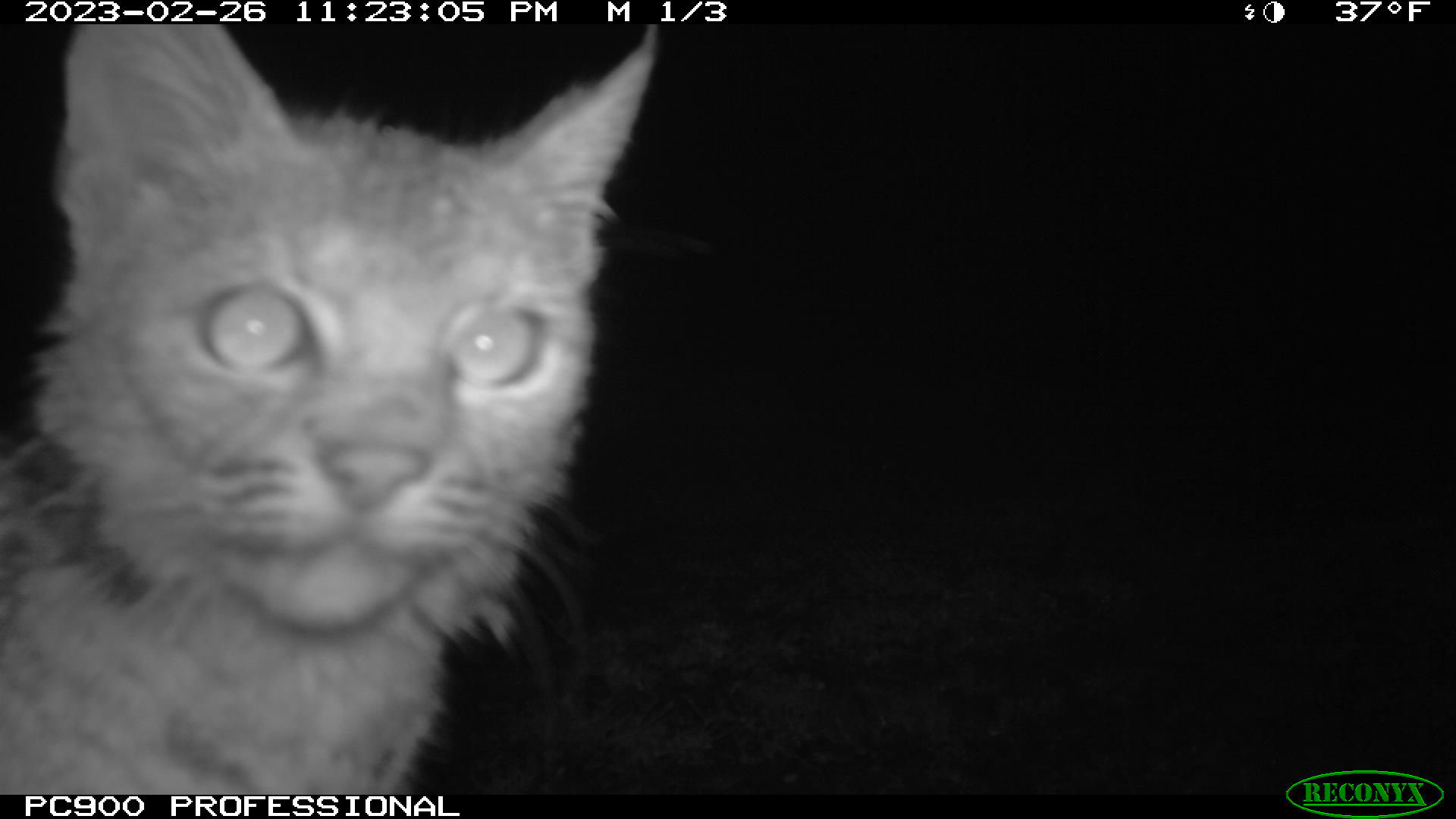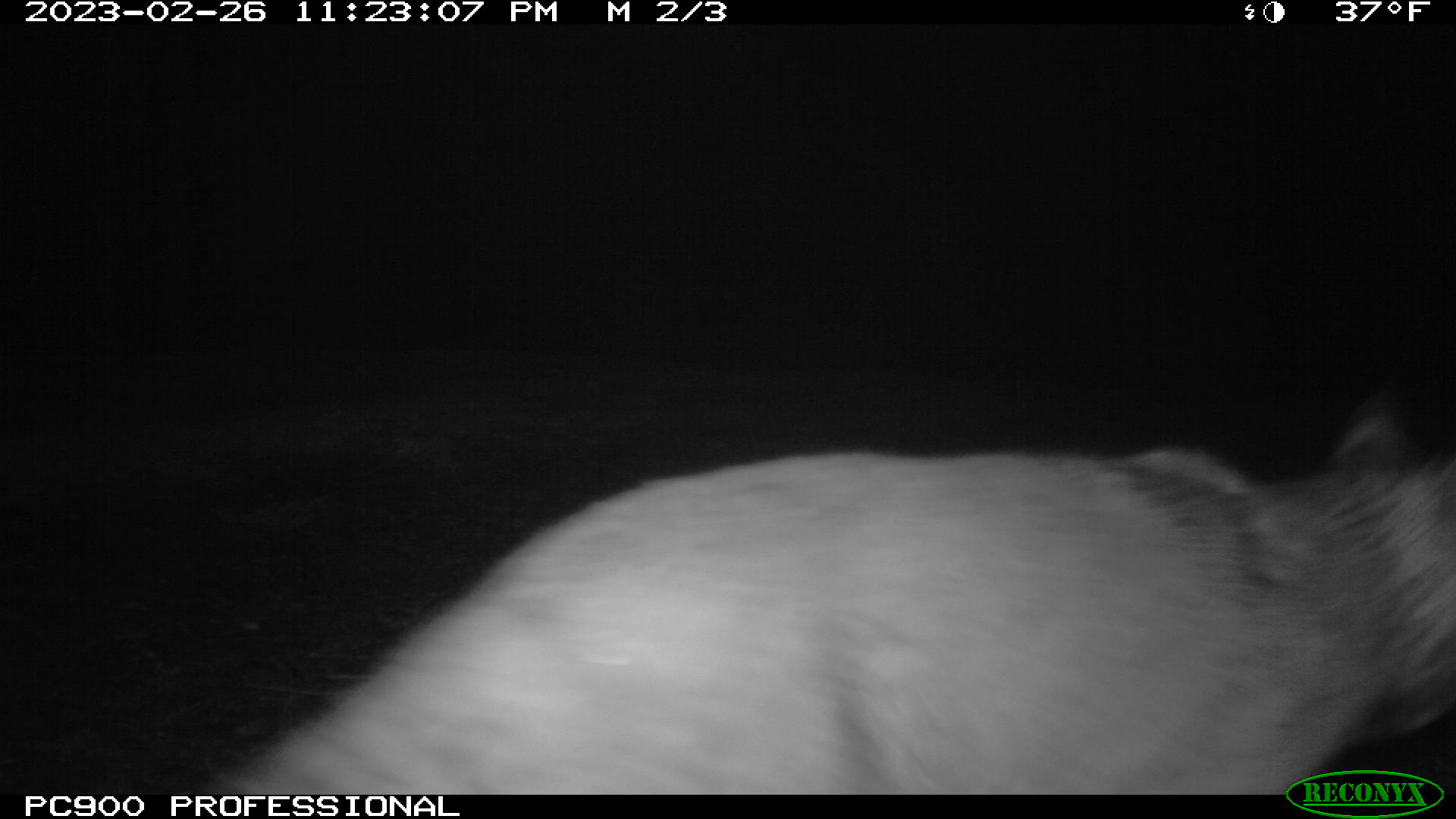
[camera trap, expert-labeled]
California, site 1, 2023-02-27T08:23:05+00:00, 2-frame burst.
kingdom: Animalia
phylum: Chordata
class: Mammalia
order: Carnivora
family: Felidae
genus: Lynx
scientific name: Lynx rufus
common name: bobcat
Bobcat (Lynx rufus).